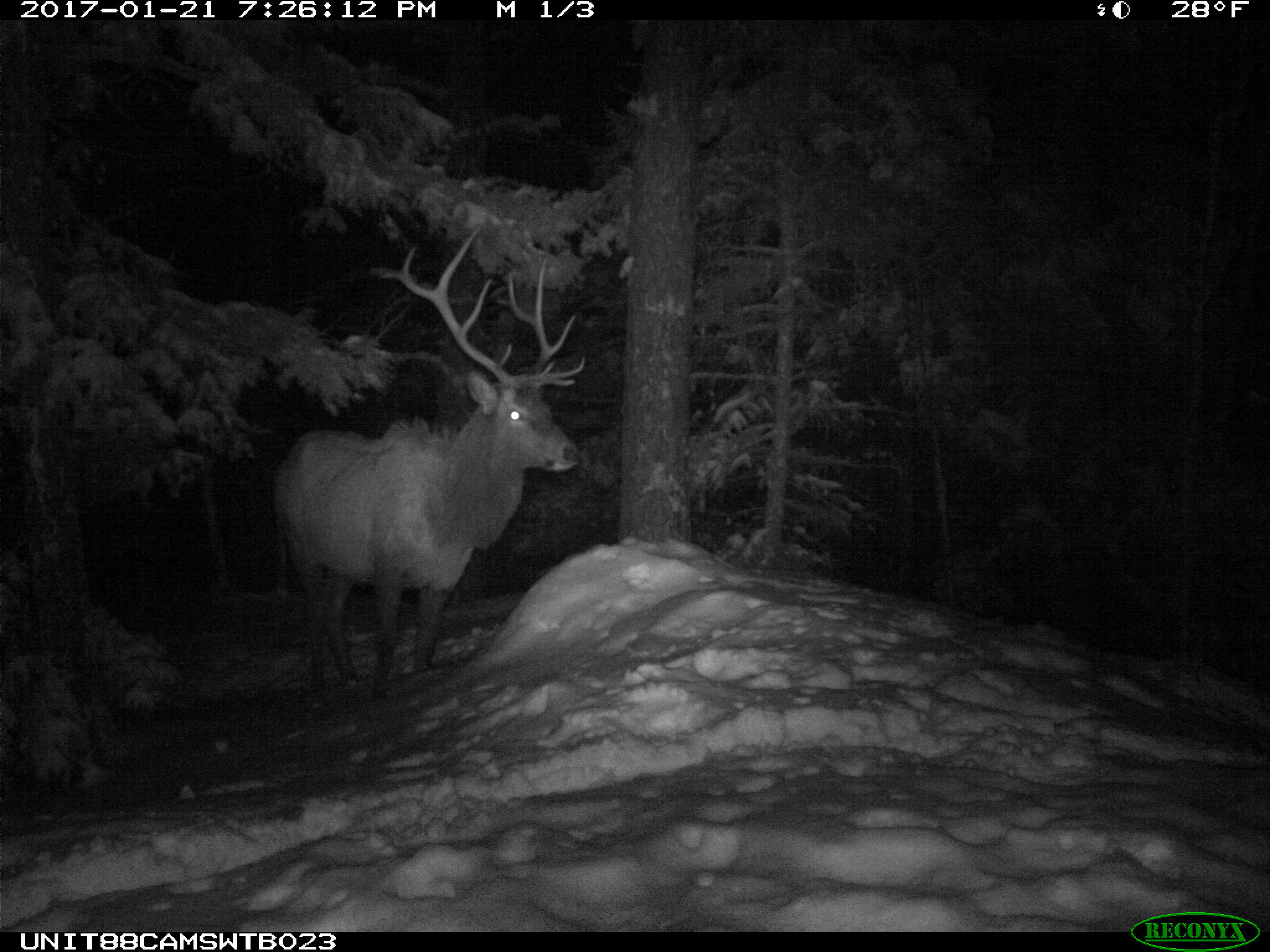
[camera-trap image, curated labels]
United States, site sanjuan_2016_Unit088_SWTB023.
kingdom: Animalia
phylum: Chordata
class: Mammalia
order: Artiodactyla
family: Cervidae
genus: Cervus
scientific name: Cervus elaphus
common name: red deer